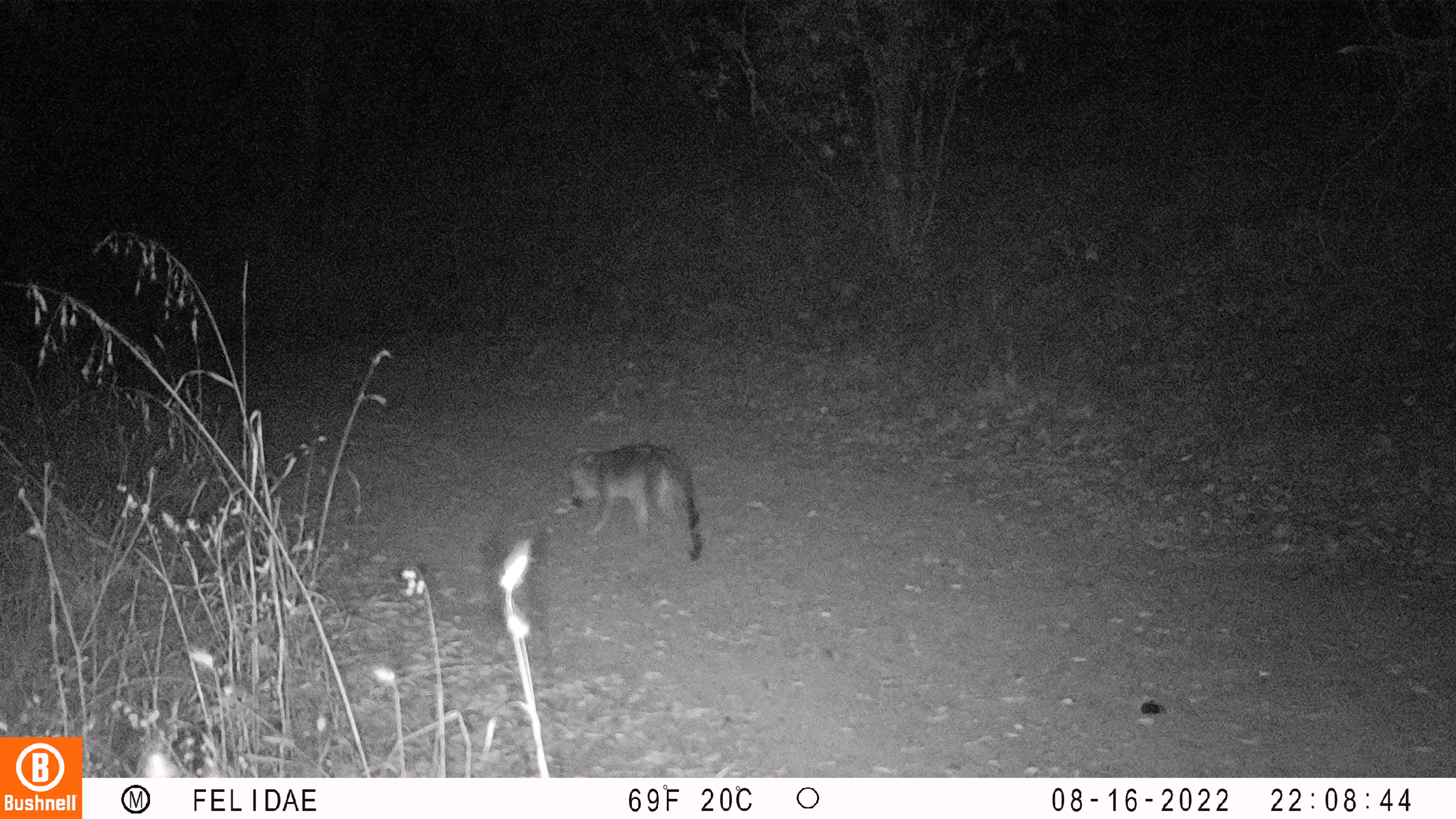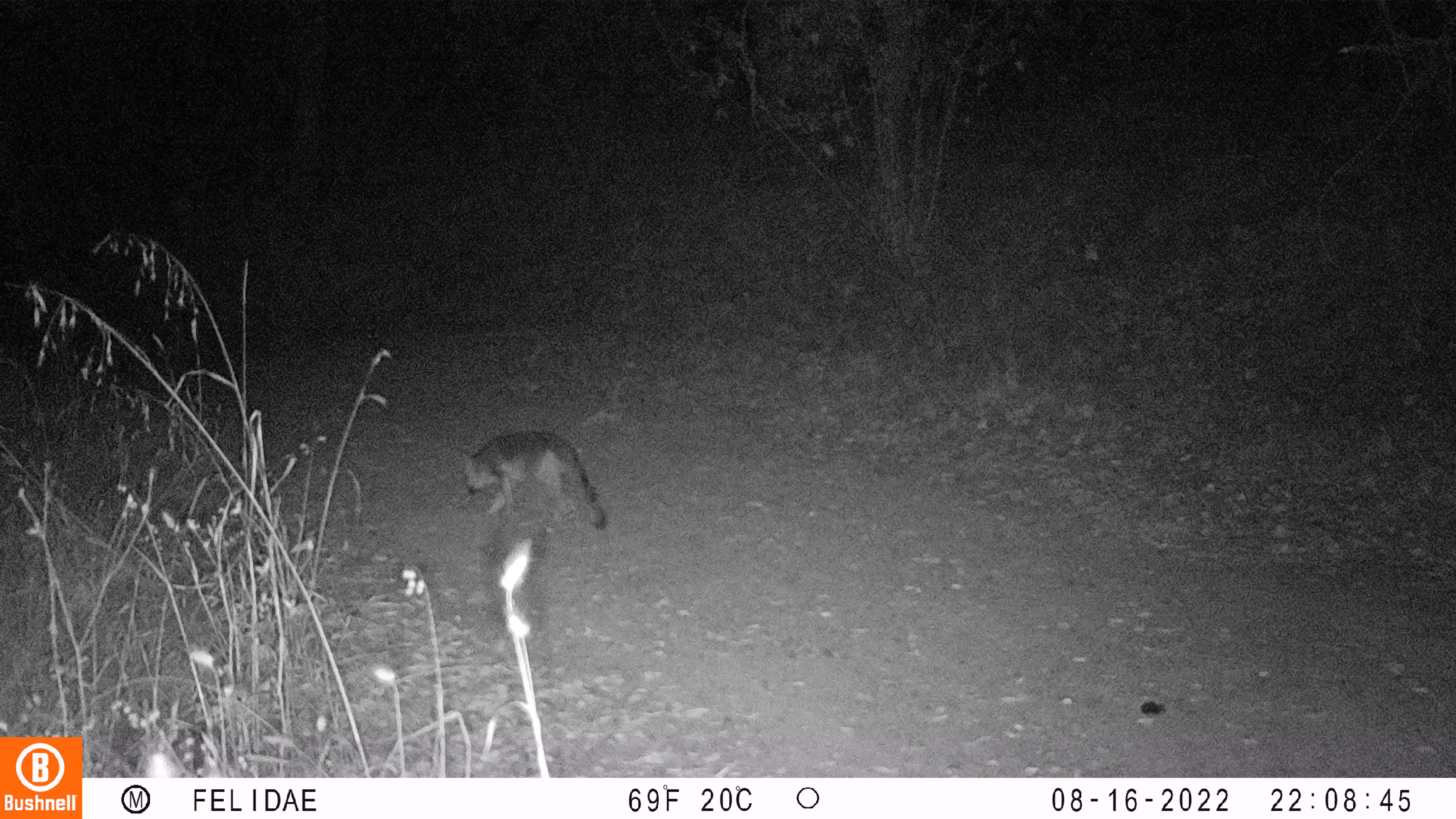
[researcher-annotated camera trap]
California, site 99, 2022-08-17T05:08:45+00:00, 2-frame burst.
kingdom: Animalia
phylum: Chordata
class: Mammalia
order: Carnivora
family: Canidae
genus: Urocyon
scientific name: Urocyon cinereoargenteus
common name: gray fox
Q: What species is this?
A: Gray fox (Urocyon cinereoargenteus).